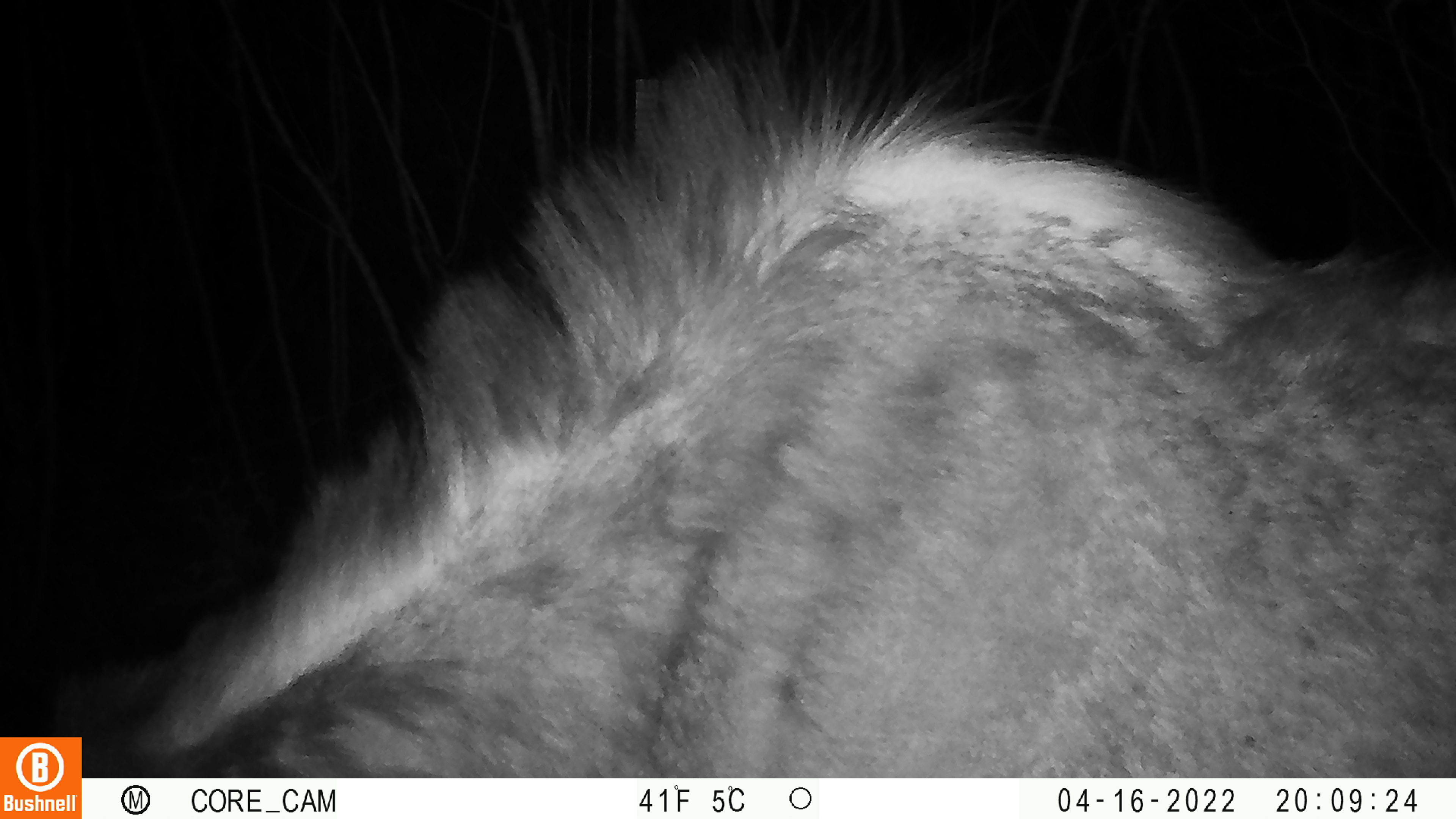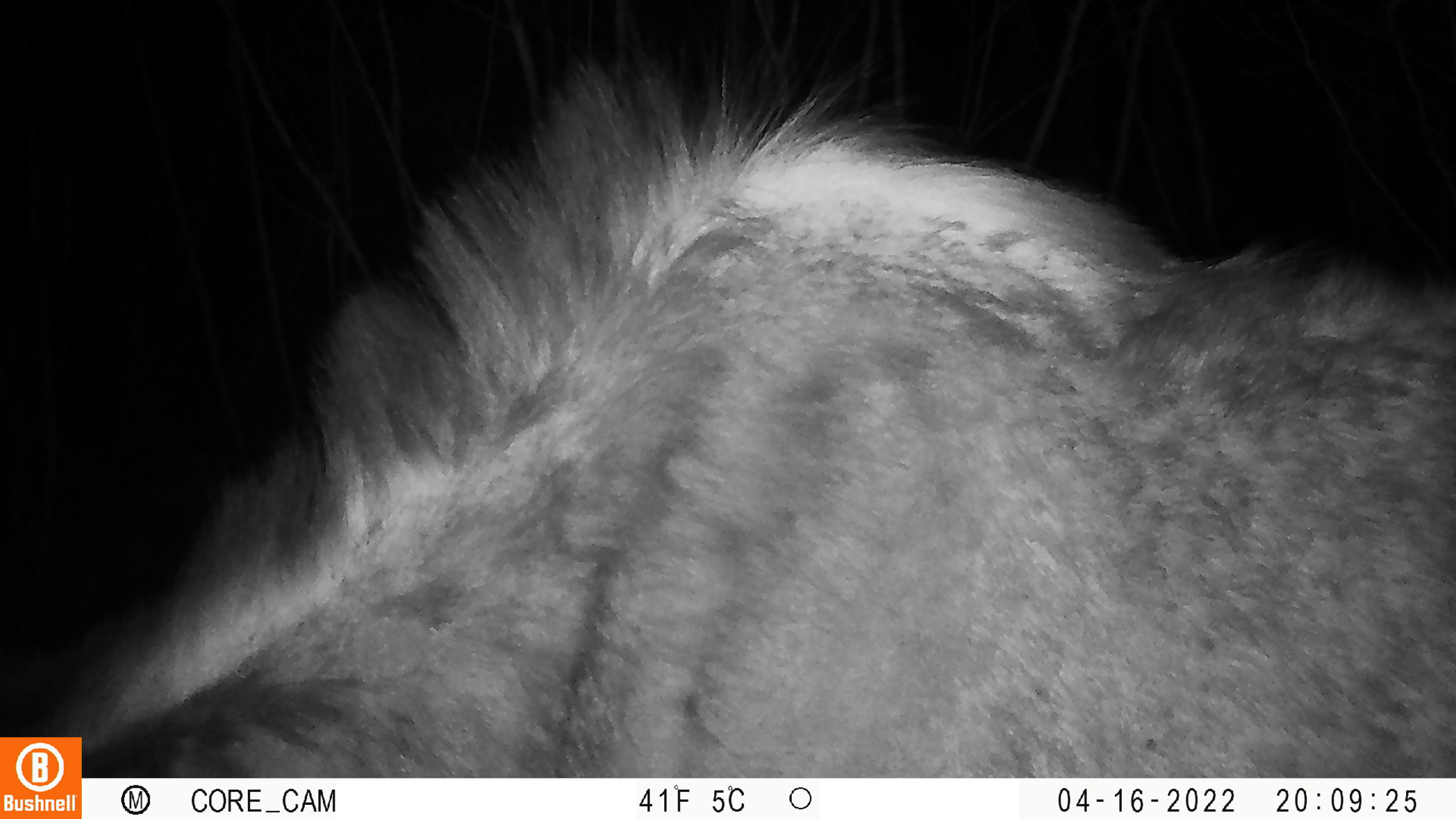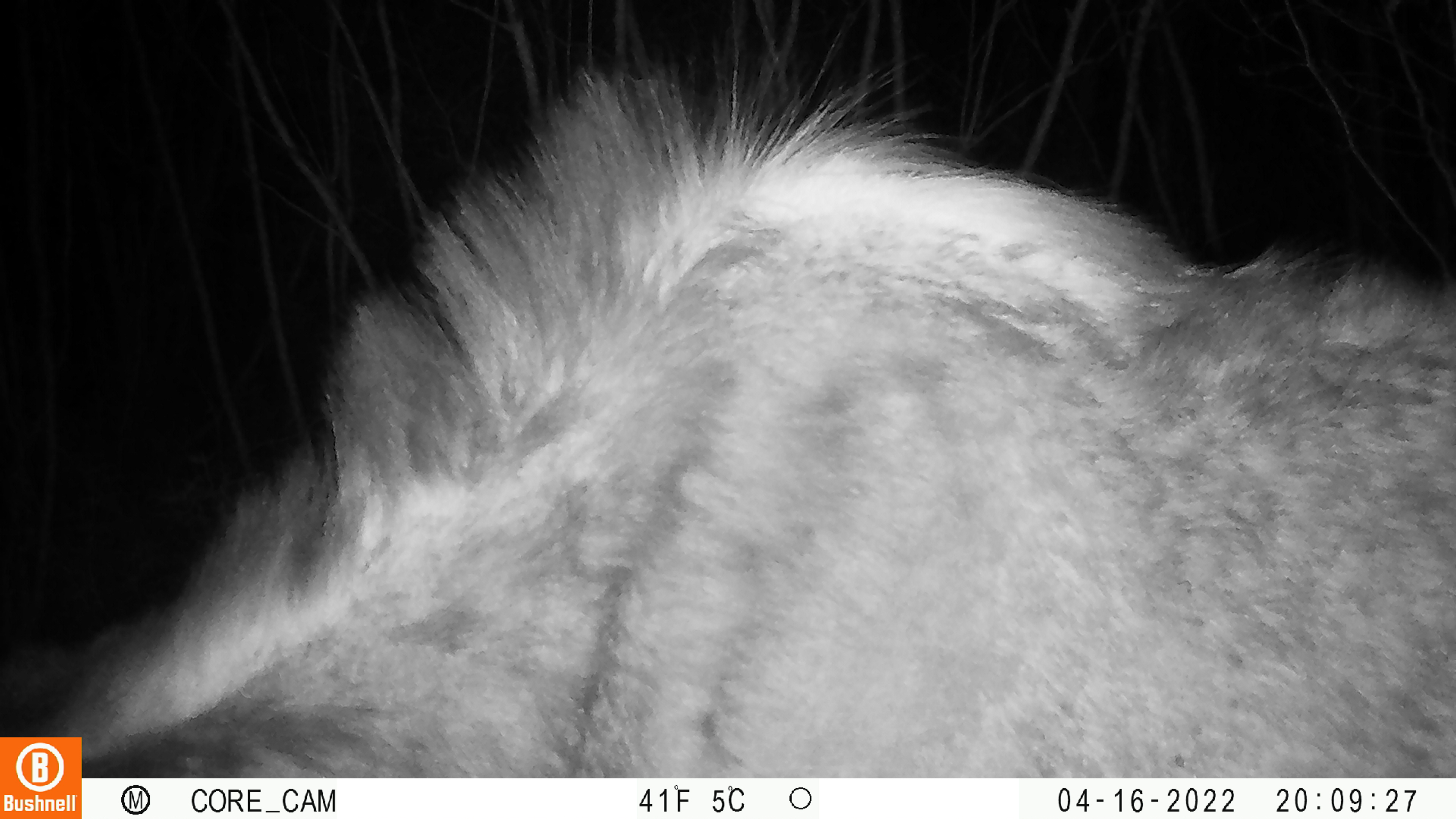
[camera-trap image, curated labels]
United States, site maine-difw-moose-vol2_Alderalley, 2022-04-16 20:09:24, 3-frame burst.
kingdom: Animalia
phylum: Chordata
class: Mammalia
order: Artiodactyla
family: Cervidae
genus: Alces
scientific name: Alces alces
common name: moose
Moose (Alces alces).